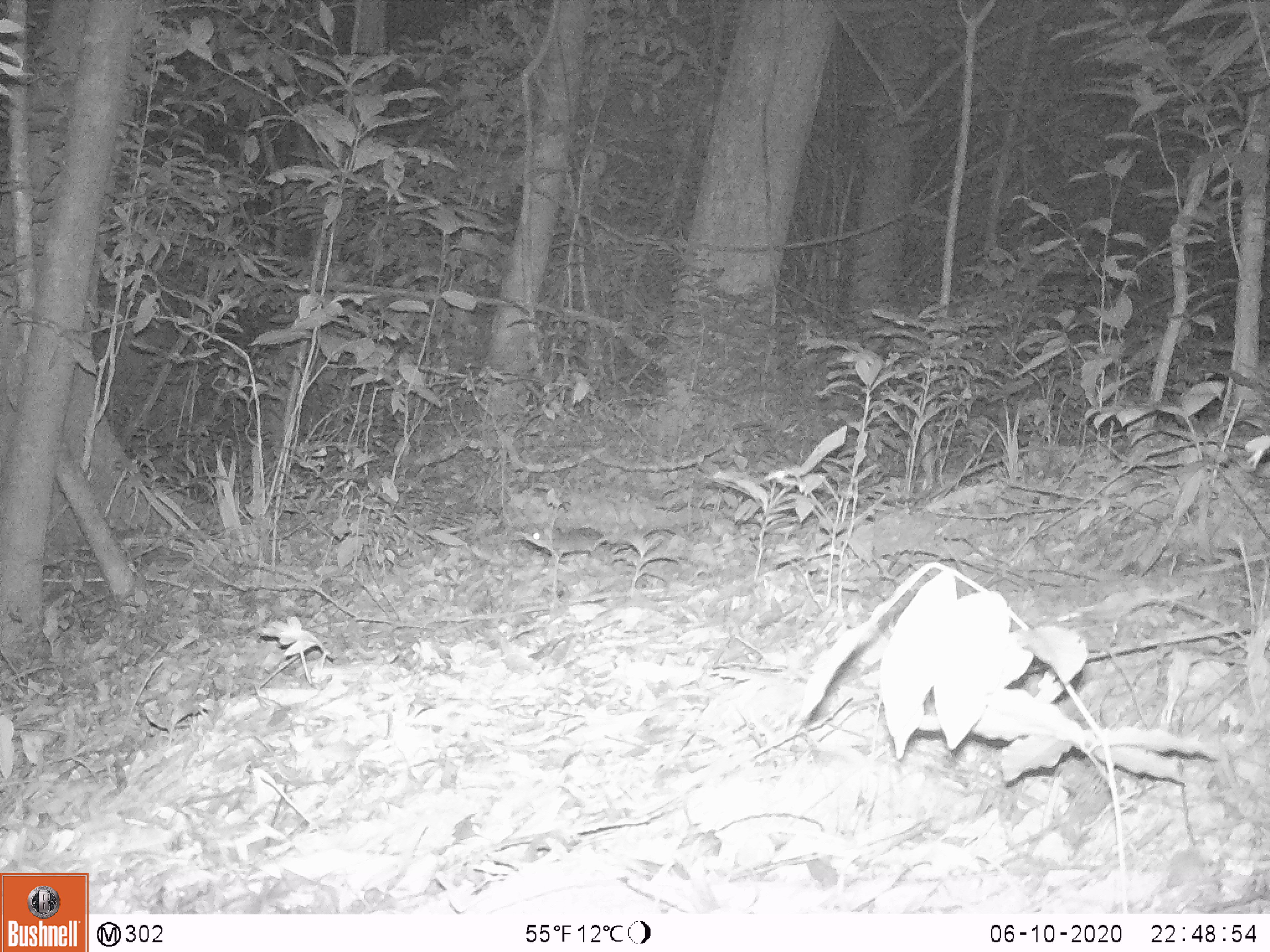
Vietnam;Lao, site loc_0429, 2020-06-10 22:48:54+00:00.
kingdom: Animalia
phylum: Chordata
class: Mammalia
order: Rodentia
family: Muridae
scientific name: Muridae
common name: old-world mice and rats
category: unidentified murid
Unidentified murid (old-world mice and rats) (Muridae). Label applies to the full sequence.